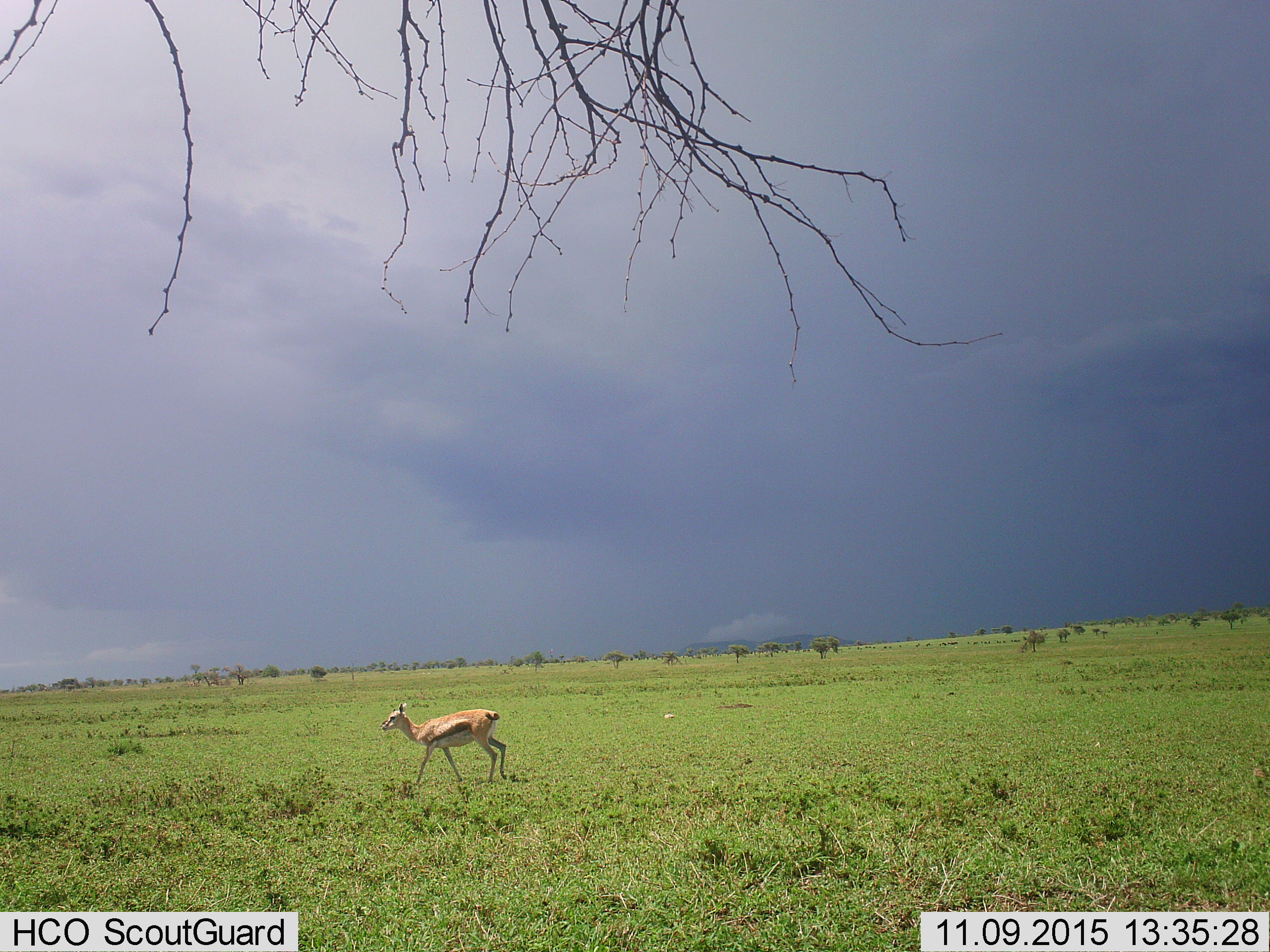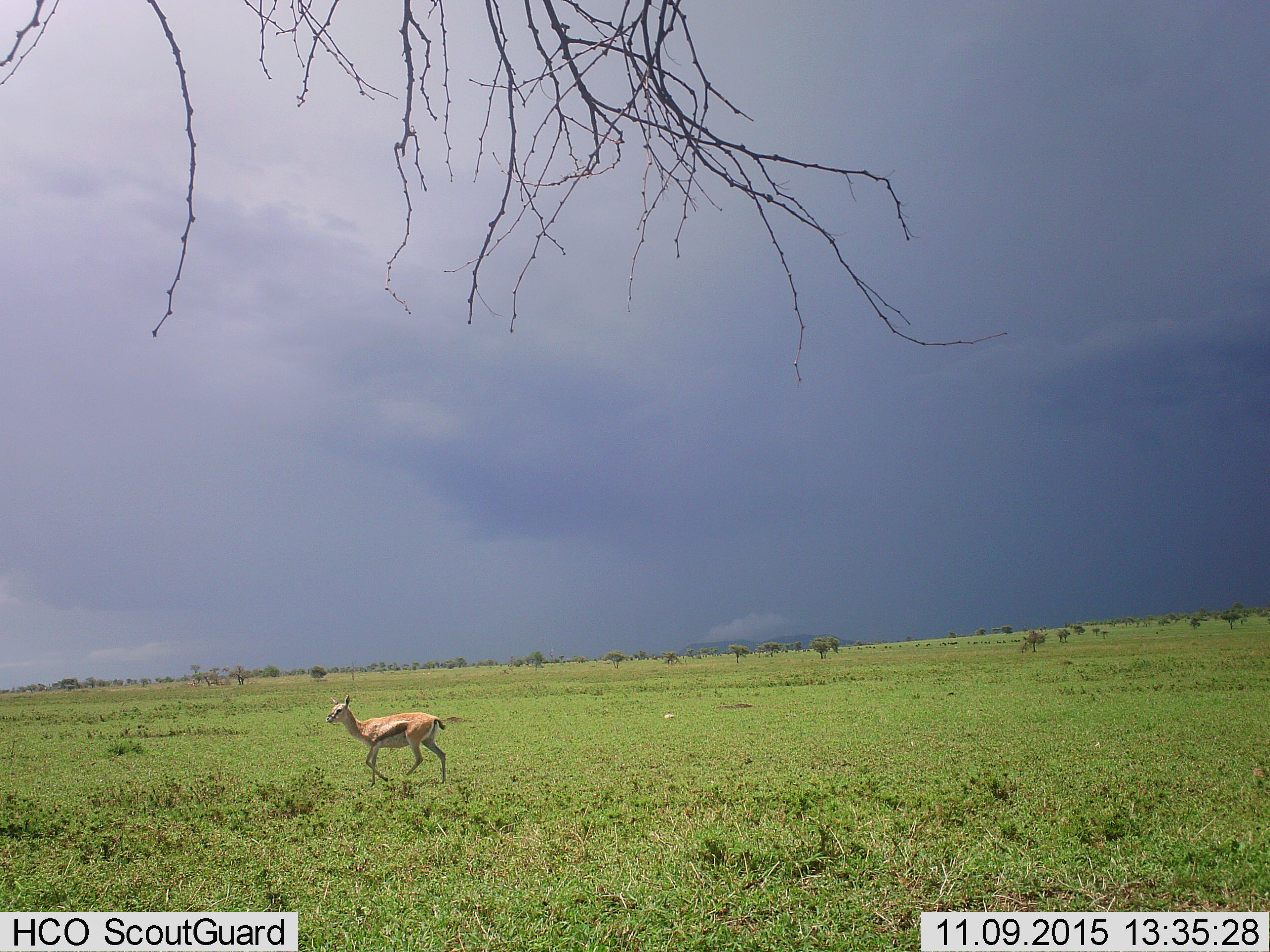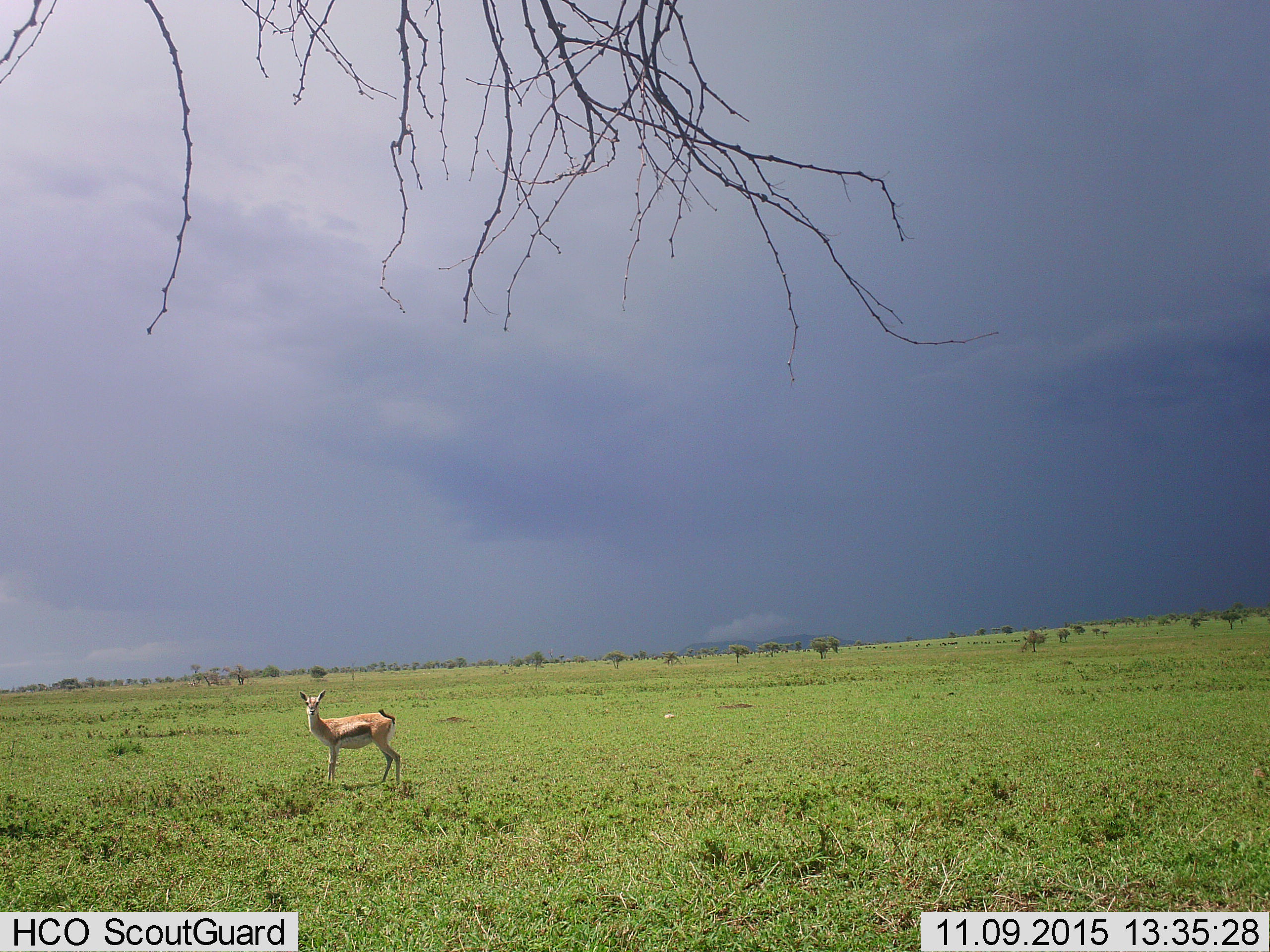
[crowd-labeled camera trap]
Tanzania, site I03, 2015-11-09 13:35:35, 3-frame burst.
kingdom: Animalia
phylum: Chordata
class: Mammalia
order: Artiodactyla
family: Bovidae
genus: Eudorcas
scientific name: Eudorcas thomsonii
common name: thomson's gazelle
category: gazellethomsons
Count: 1.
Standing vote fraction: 12%.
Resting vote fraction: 0%.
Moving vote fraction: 88%.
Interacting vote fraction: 0%.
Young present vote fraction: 12%.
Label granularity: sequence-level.